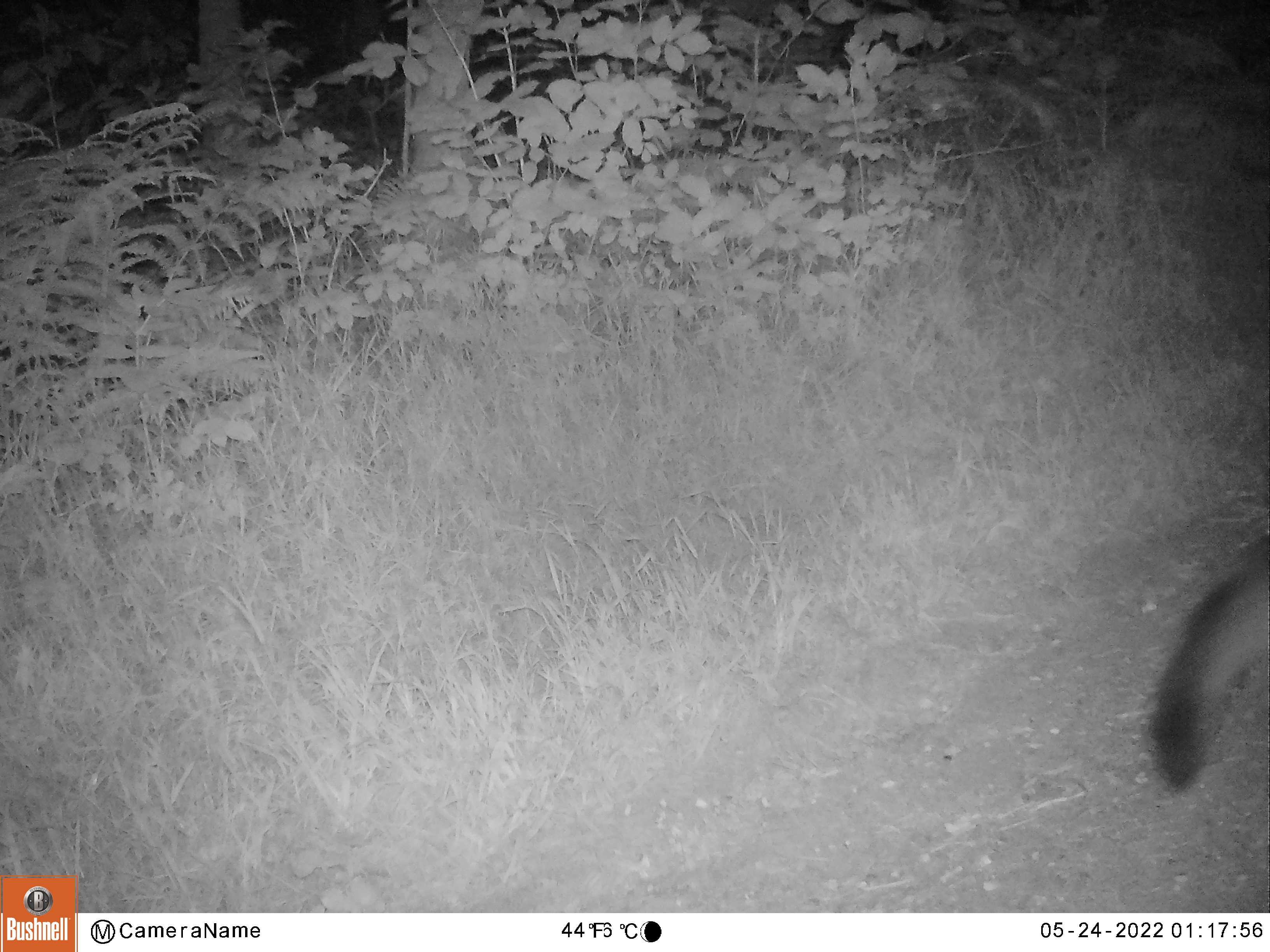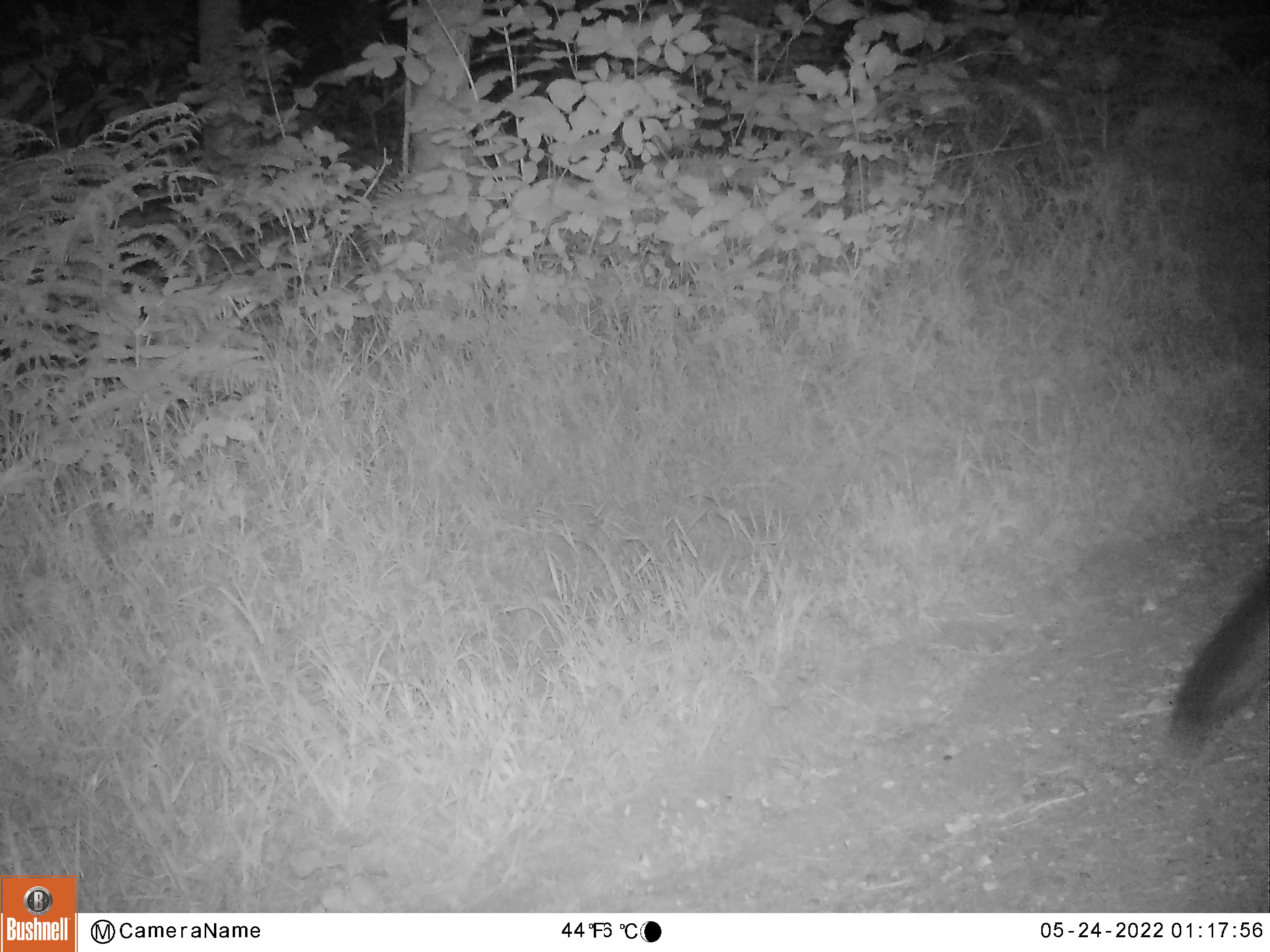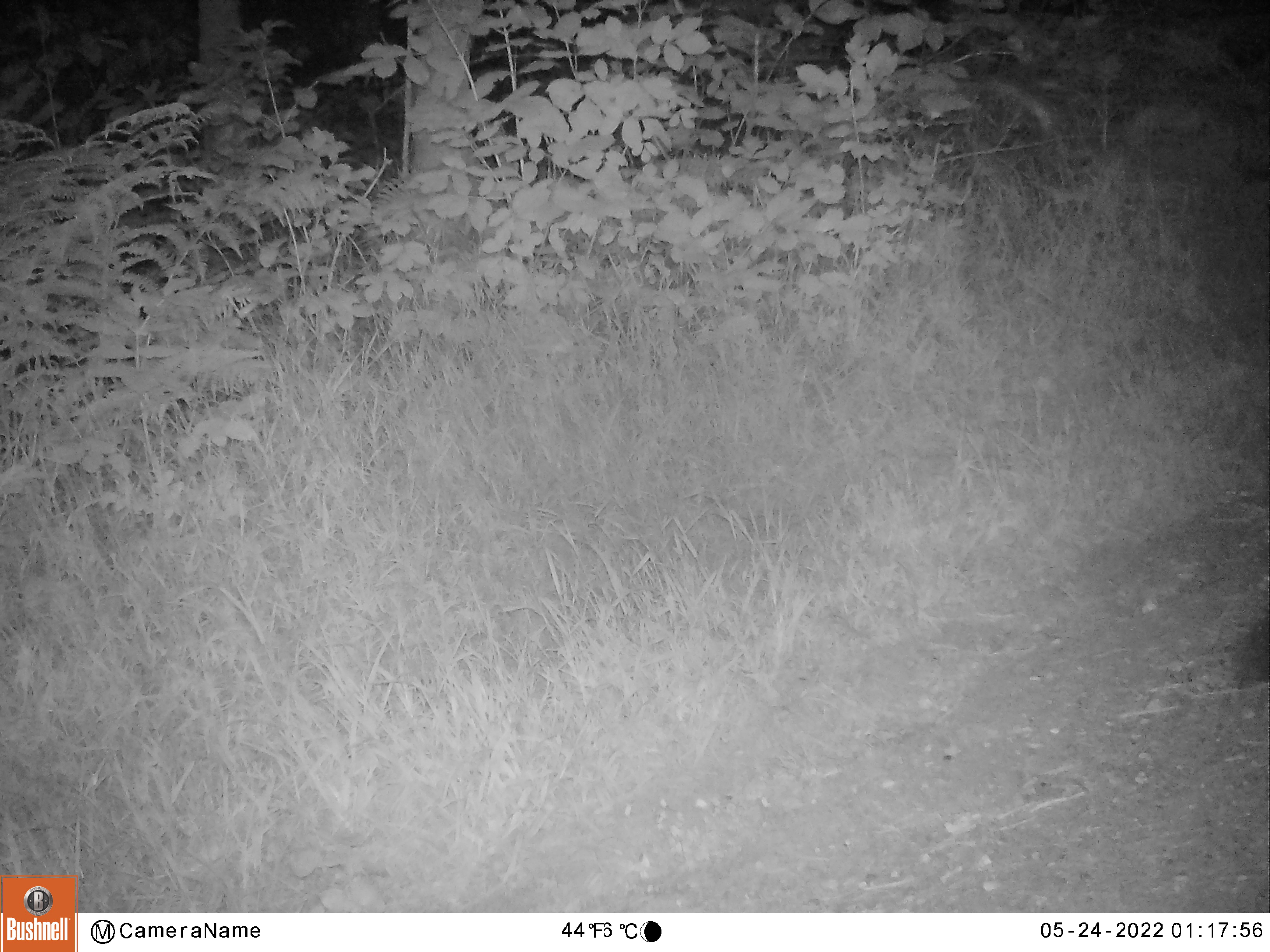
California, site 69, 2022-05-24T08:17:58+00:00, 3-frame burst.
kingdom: Animalia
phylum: Chordata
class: Mammalia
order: Carnivora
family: Canidae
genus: Urocyon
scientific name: Urocyon cinereoargenteus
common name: gray fox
Gray fox (Urocyon cinereoargenteus).